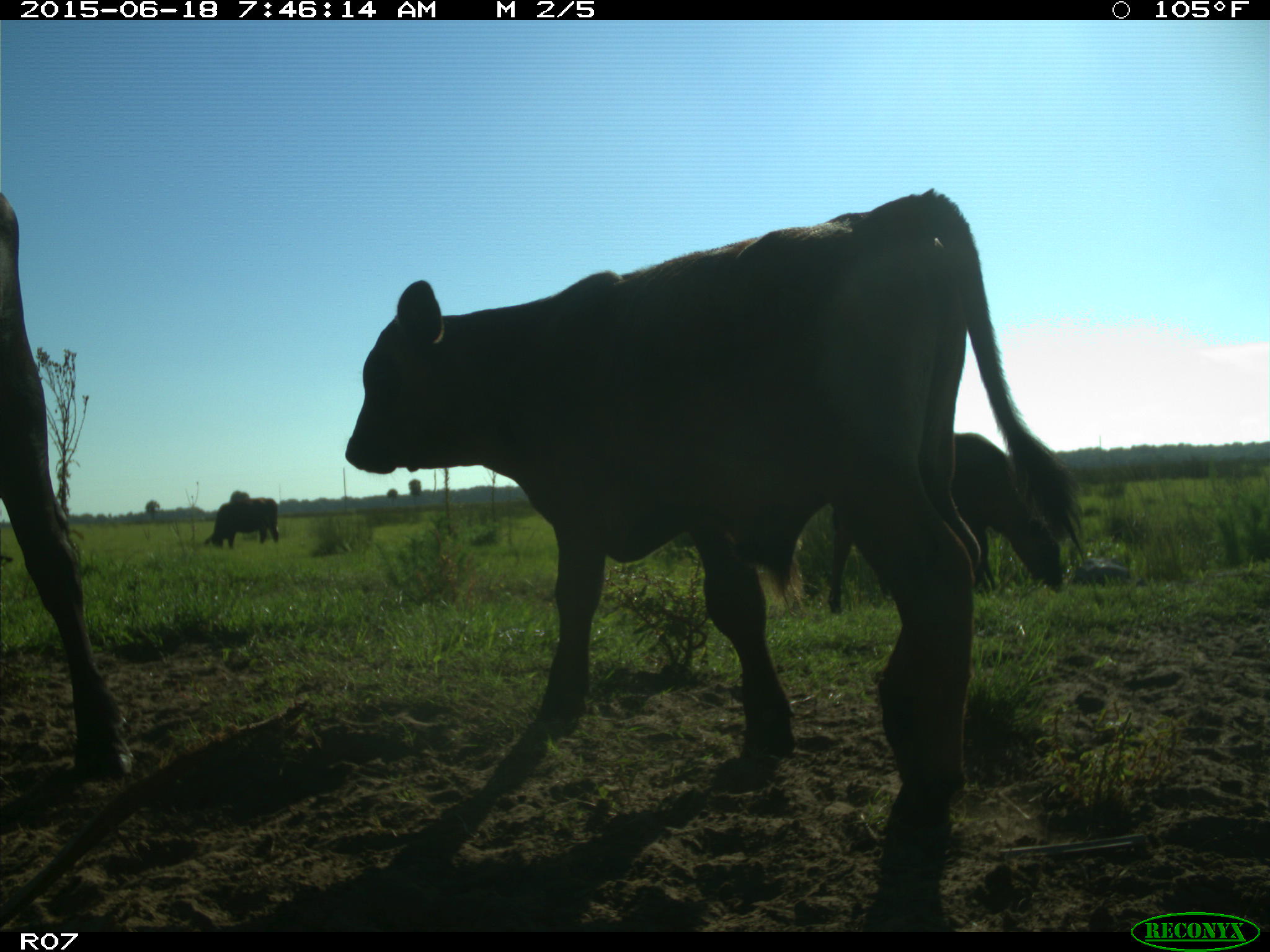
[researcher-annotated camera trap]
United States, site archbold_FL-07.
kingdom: Animalia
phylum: Chordata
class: Mammalia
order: Artiodactyla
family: Bovidae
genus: Bos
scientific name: Bos taurus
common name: domestic cow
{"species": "Bos taurus (domestic cow)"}